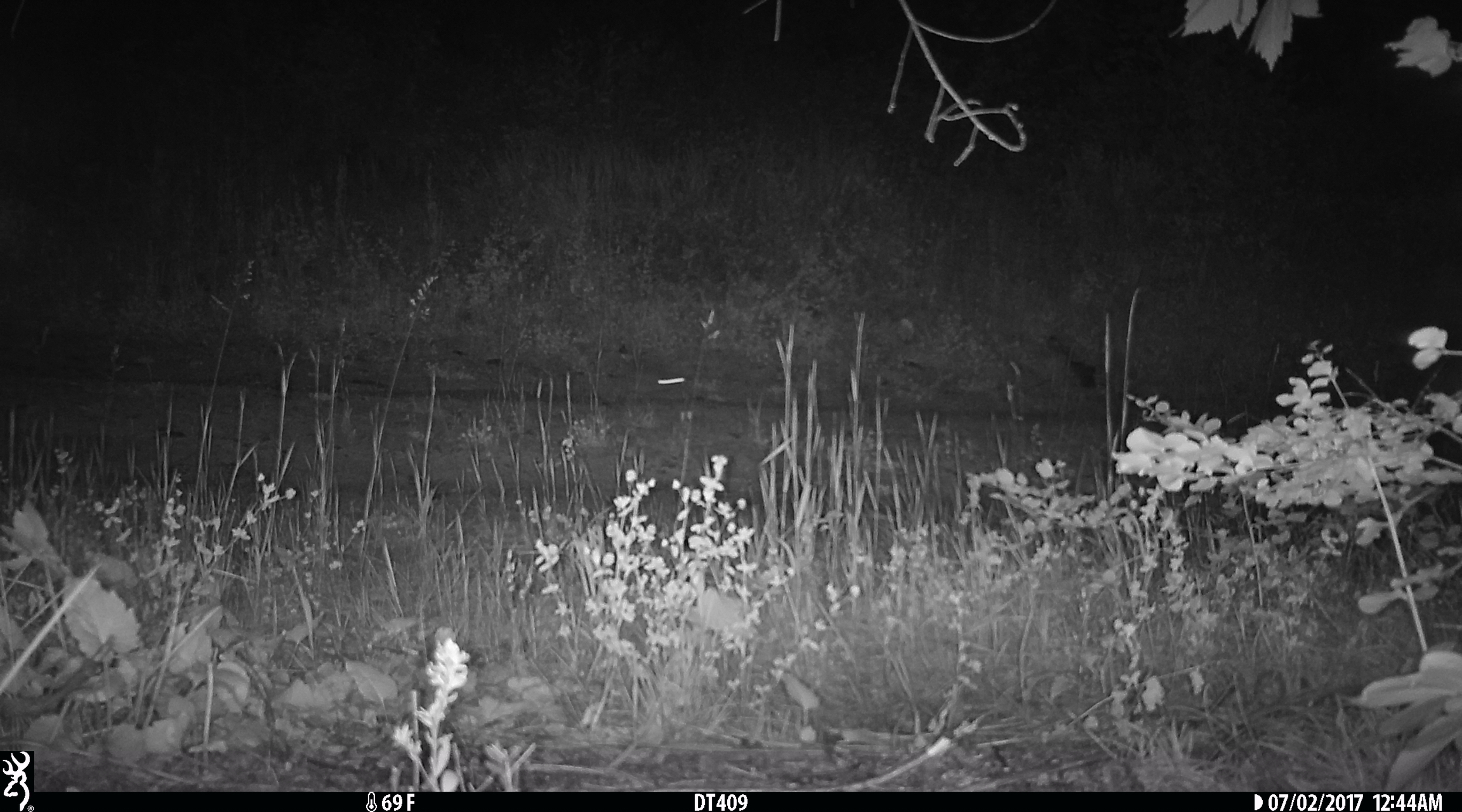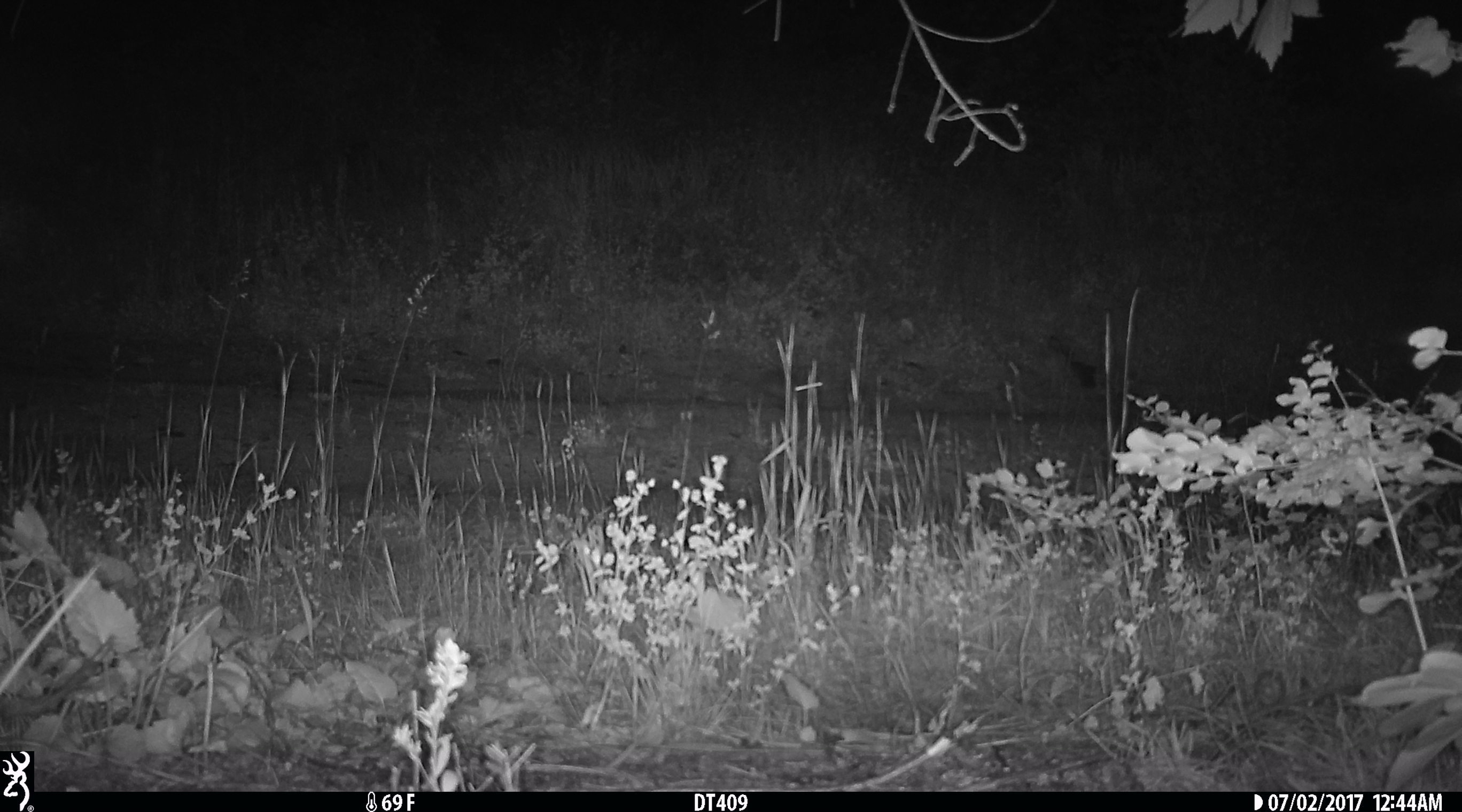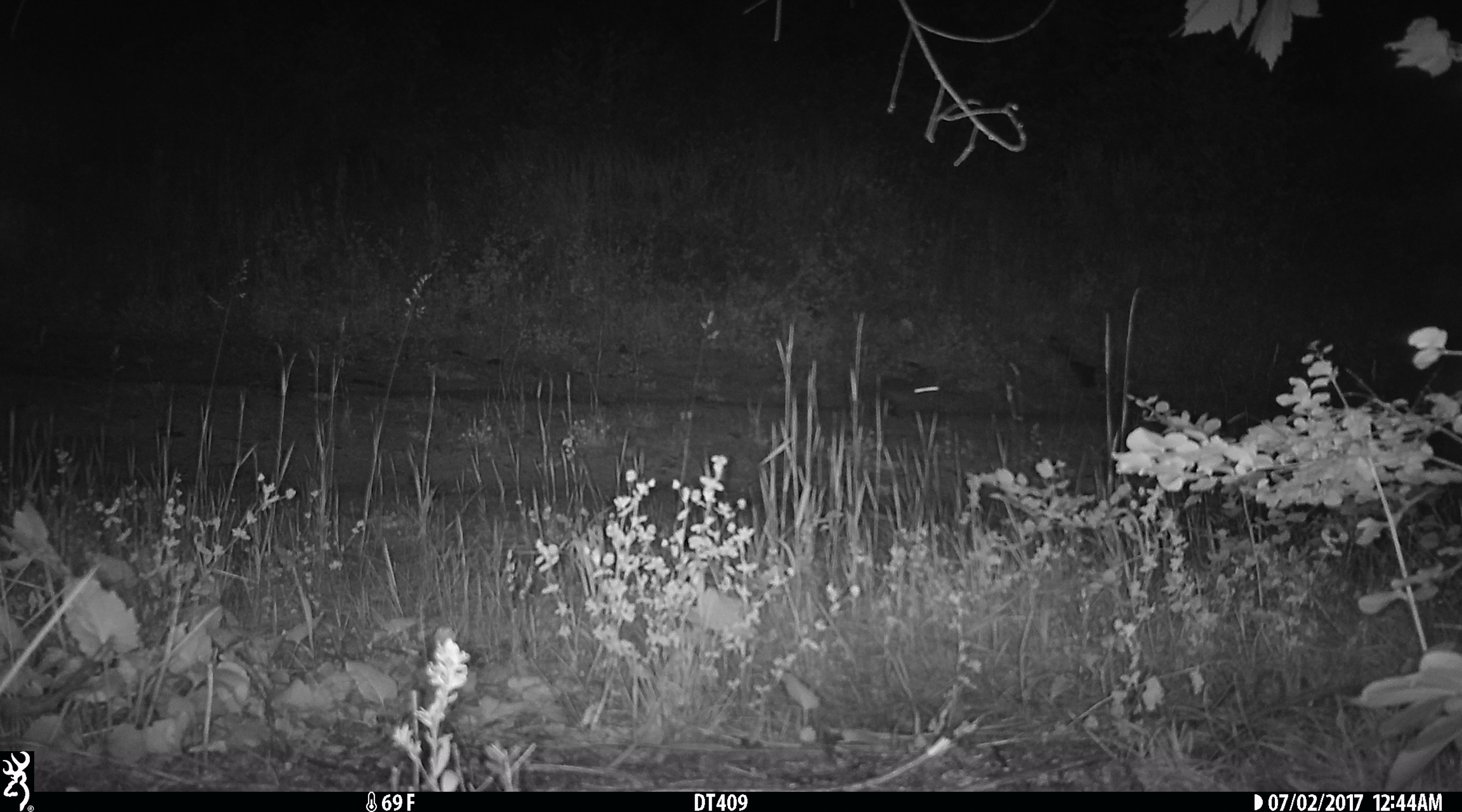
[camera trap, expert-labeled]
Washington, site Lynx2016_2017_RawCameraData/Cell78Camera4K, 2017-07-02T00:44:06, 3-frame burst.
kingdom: Animalia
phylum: Chordata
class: Mammalia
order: Lagomorpha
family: Leporidae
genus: Lepus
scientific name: Lepus americanus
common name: snowshoe hare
Lepus americanus (snowshoe hare). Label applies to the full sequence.